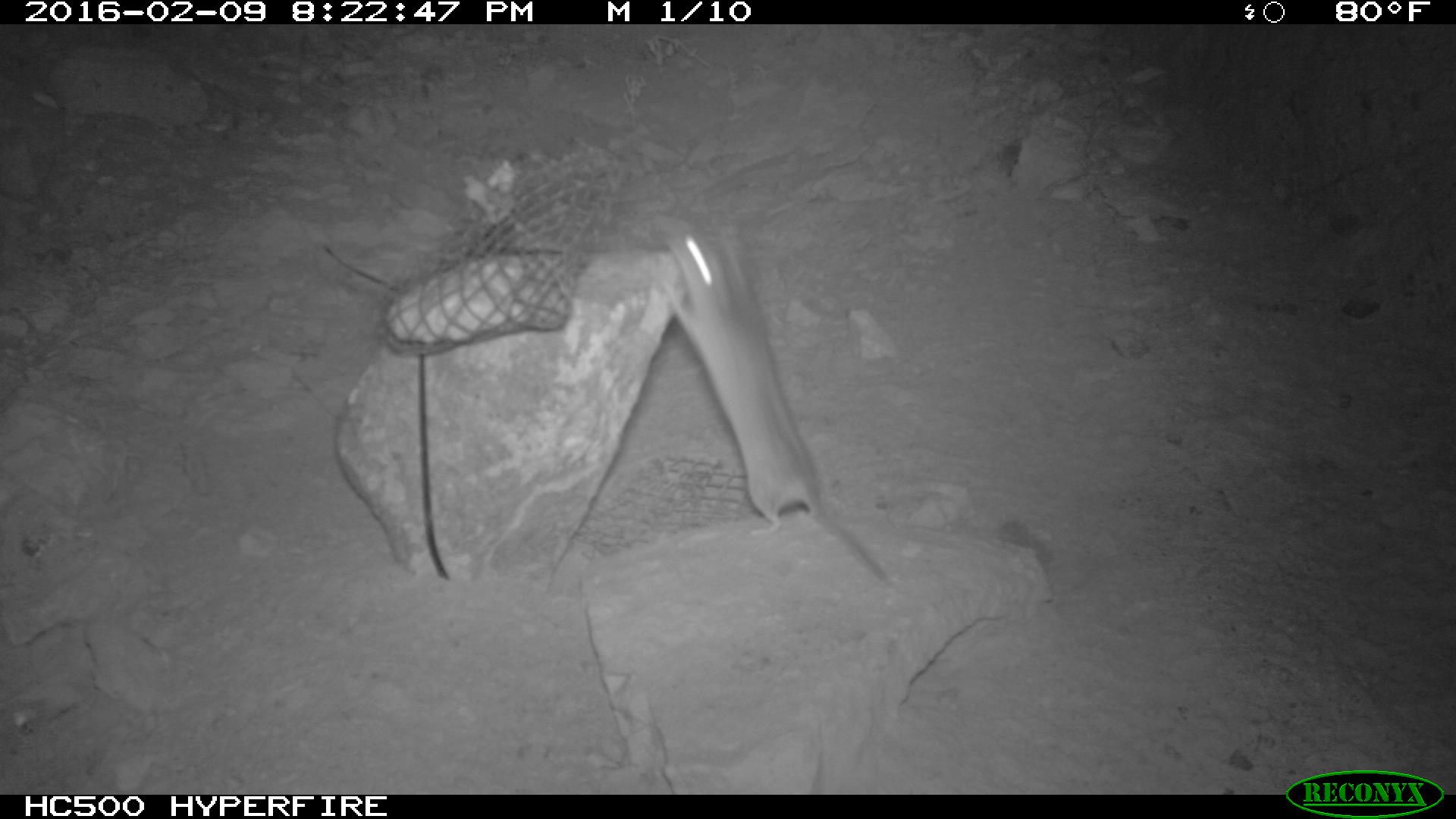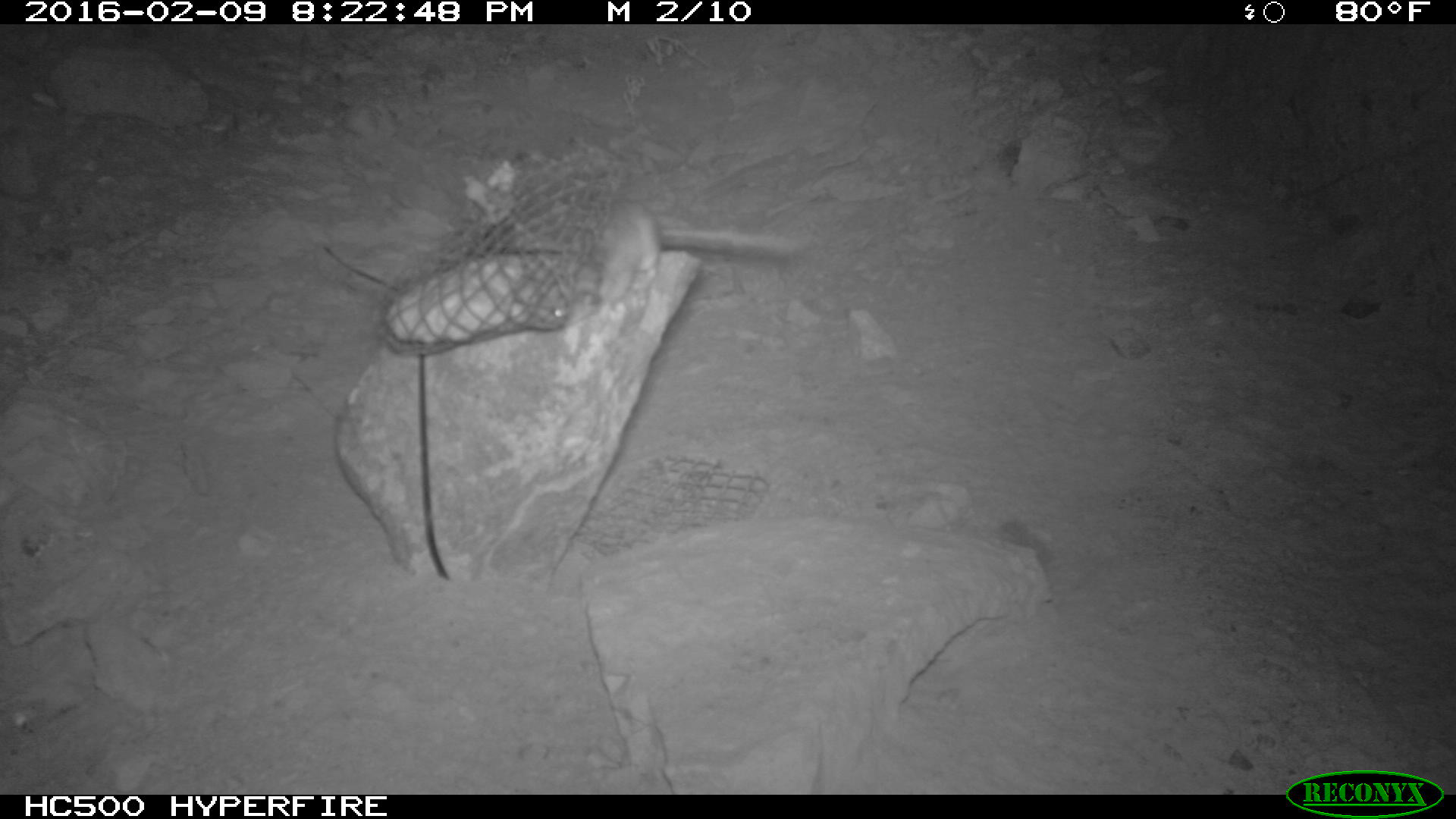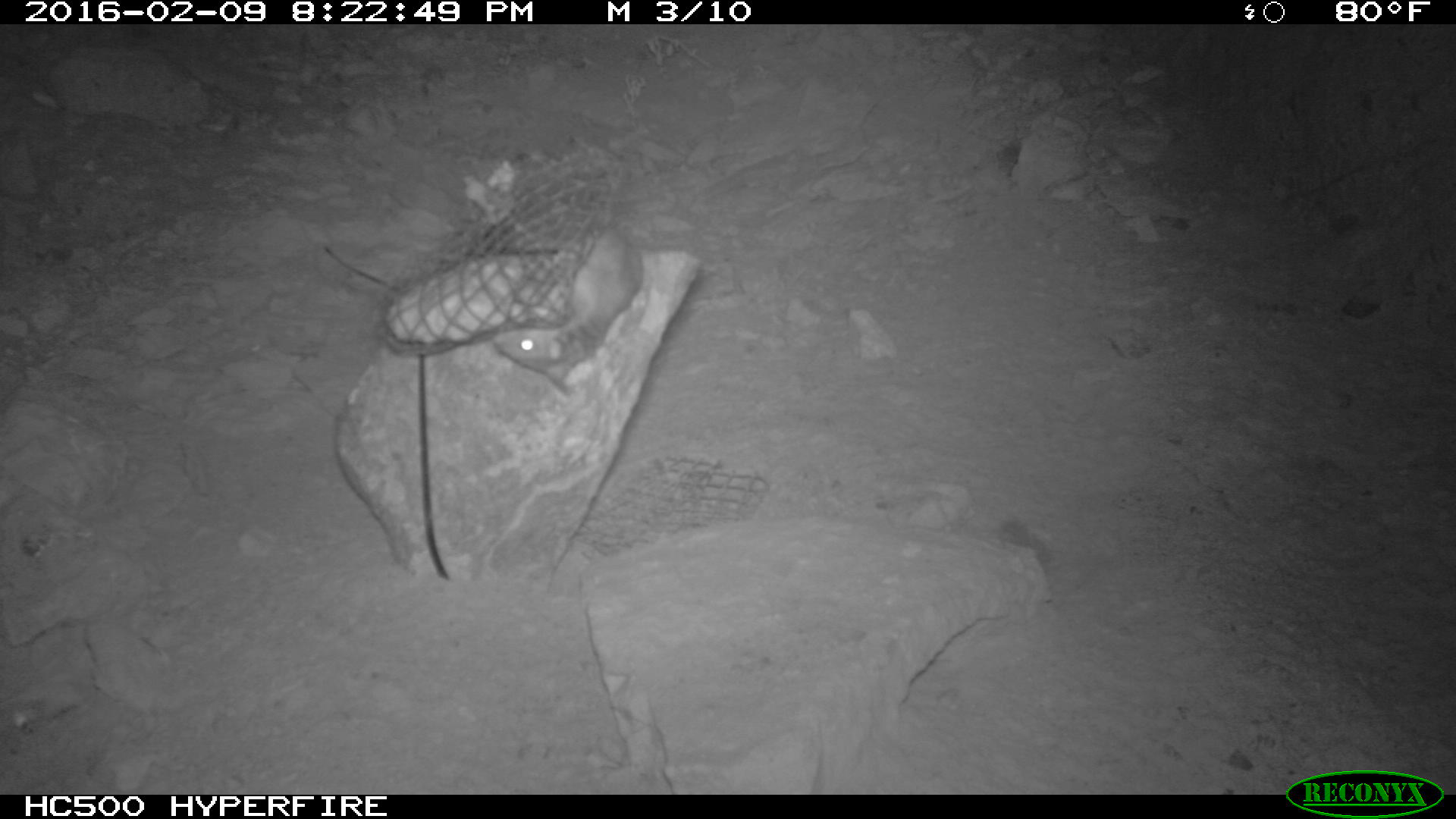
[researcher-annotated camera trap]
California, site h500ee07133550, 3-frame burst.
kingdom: Animalia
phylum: Chordata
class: Mammalia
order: Rodentia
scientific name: Rodentia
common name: rodent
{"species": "rodent (Rodentia)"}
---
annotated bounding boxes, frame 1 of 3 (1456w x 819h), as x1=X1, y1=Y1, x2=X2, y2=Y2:
rodent: x1=643, y1=206, x2=889, y2=580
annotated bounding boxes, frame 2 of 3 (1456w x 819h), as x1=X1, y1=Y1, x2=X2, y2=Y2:
rodent: x1=550, y1=195, x2=793, y2=318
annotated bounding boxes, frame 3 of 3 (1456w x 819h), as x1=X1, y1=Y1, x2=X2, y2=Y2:
rodent: x1=493, y1=226, x2=642, y2=394